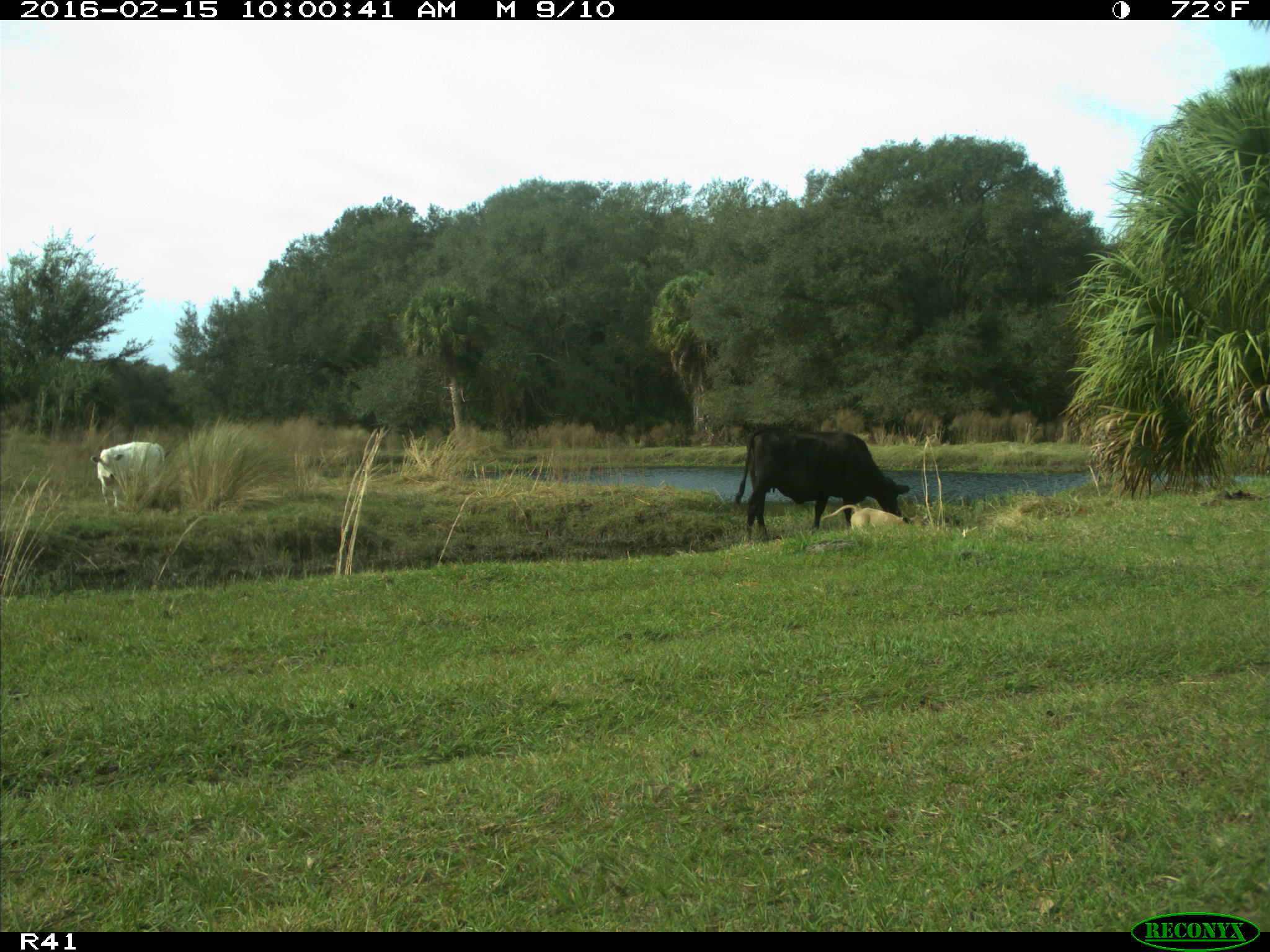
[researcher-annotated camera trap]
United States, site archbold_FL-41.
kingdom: Animalia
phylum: Chordata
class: Mammalia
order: Artiodactyla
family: Bovidae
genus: Bos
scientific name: Bos taurus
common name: domestic cow